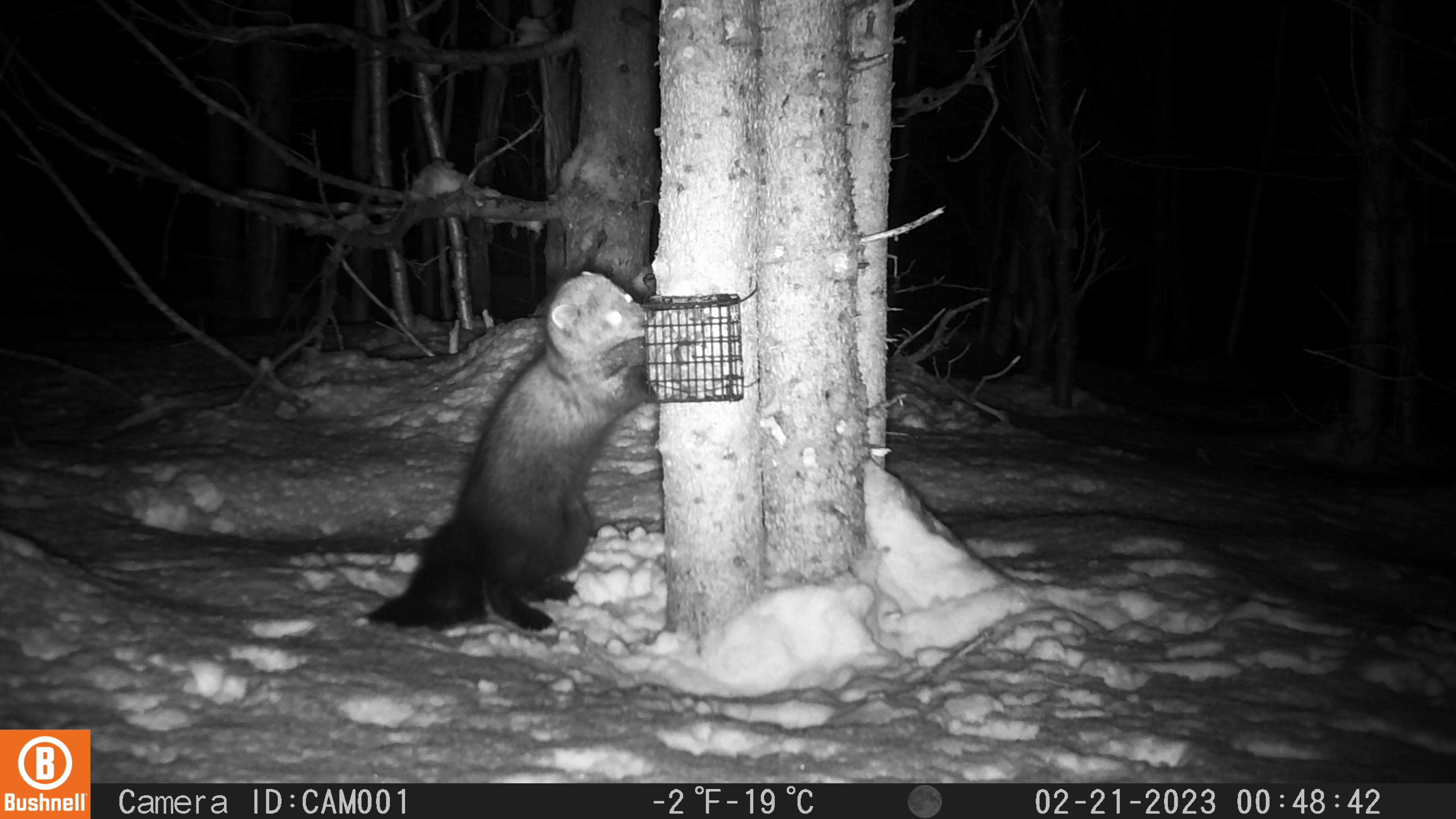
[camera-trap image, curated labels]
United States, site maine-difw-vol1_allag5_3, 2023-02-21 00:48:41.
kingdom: Animalia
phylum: Chordata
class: Mammalia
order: Carnivora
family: Mustelidae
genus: Pekania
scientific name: Pekania pennanti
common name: fisher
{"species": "fisher (Pekania pennanti)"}